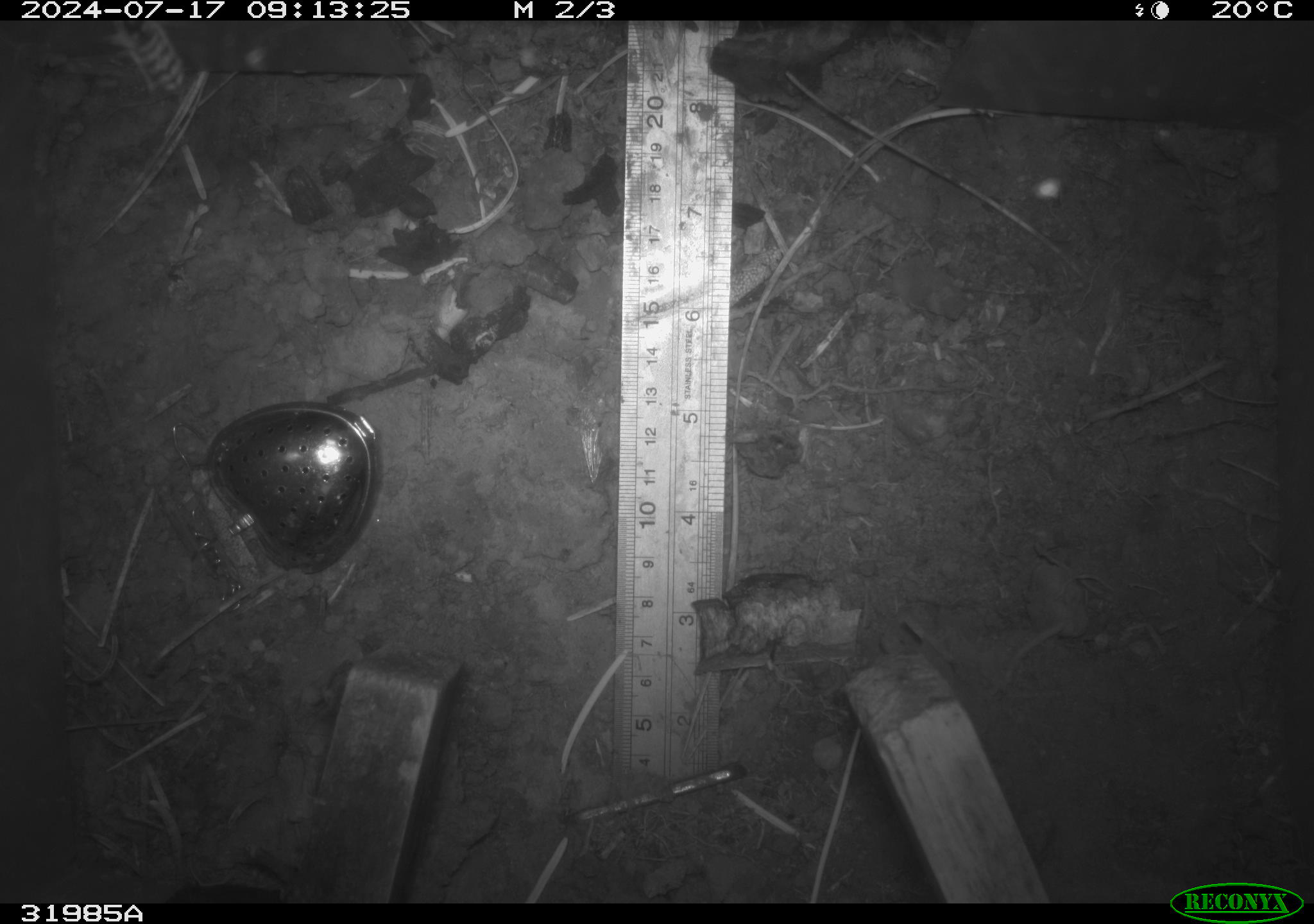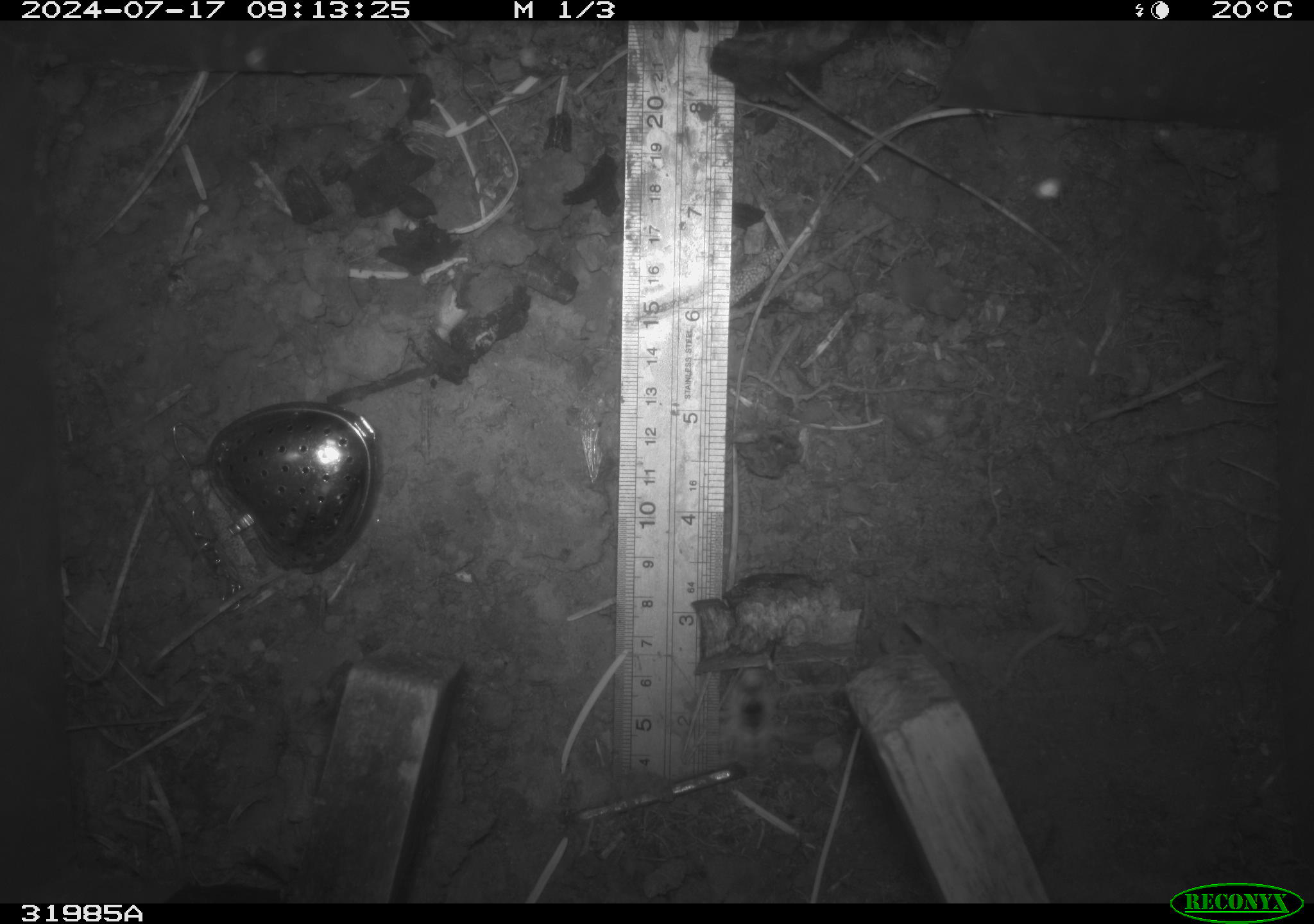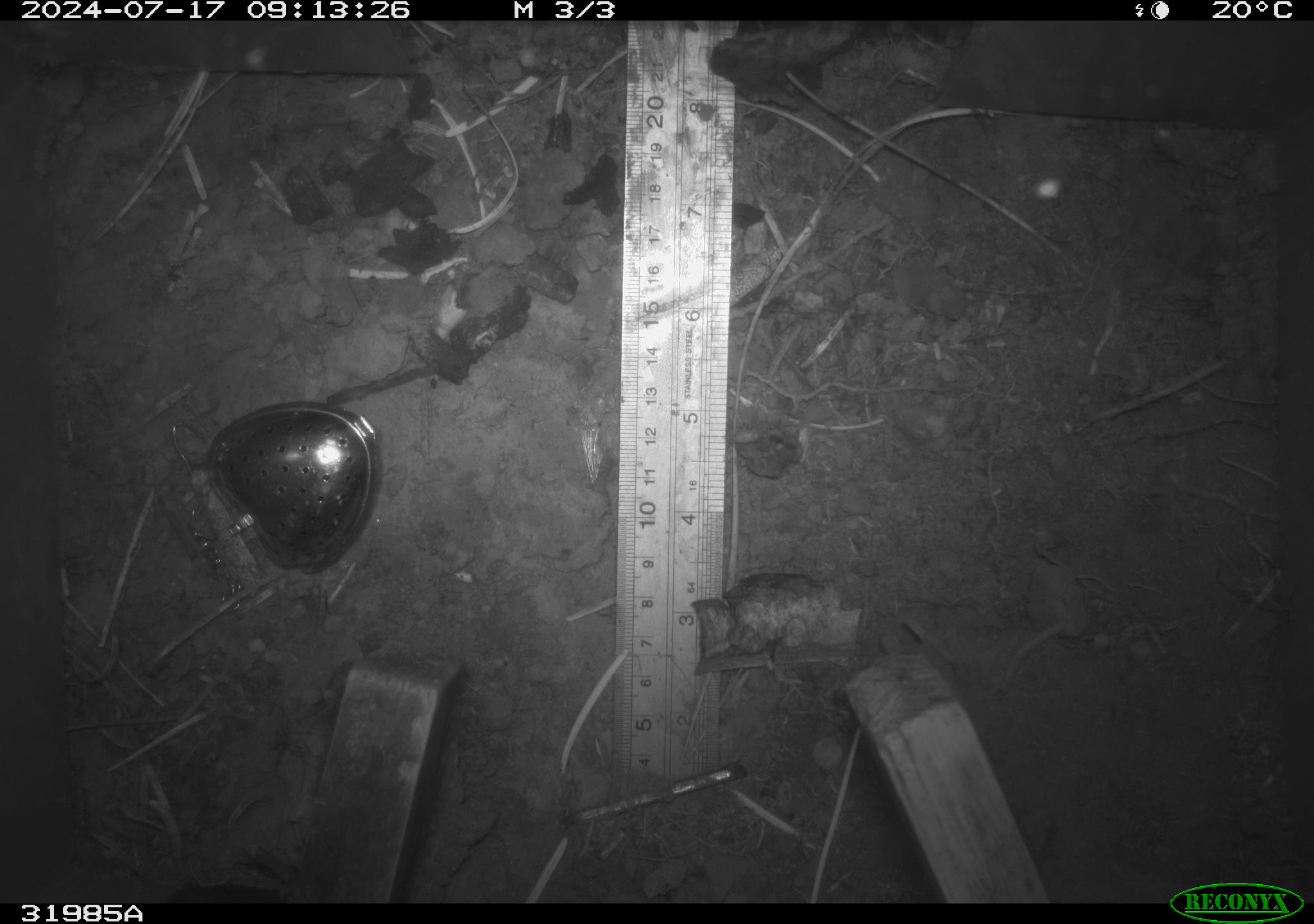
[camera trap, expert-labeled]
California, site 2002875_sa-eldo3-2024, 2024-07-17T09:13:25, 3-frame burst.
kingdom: Animalia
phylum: Arthropoda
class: Insecta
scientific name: Insecta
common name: insect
Insect (Insecta).